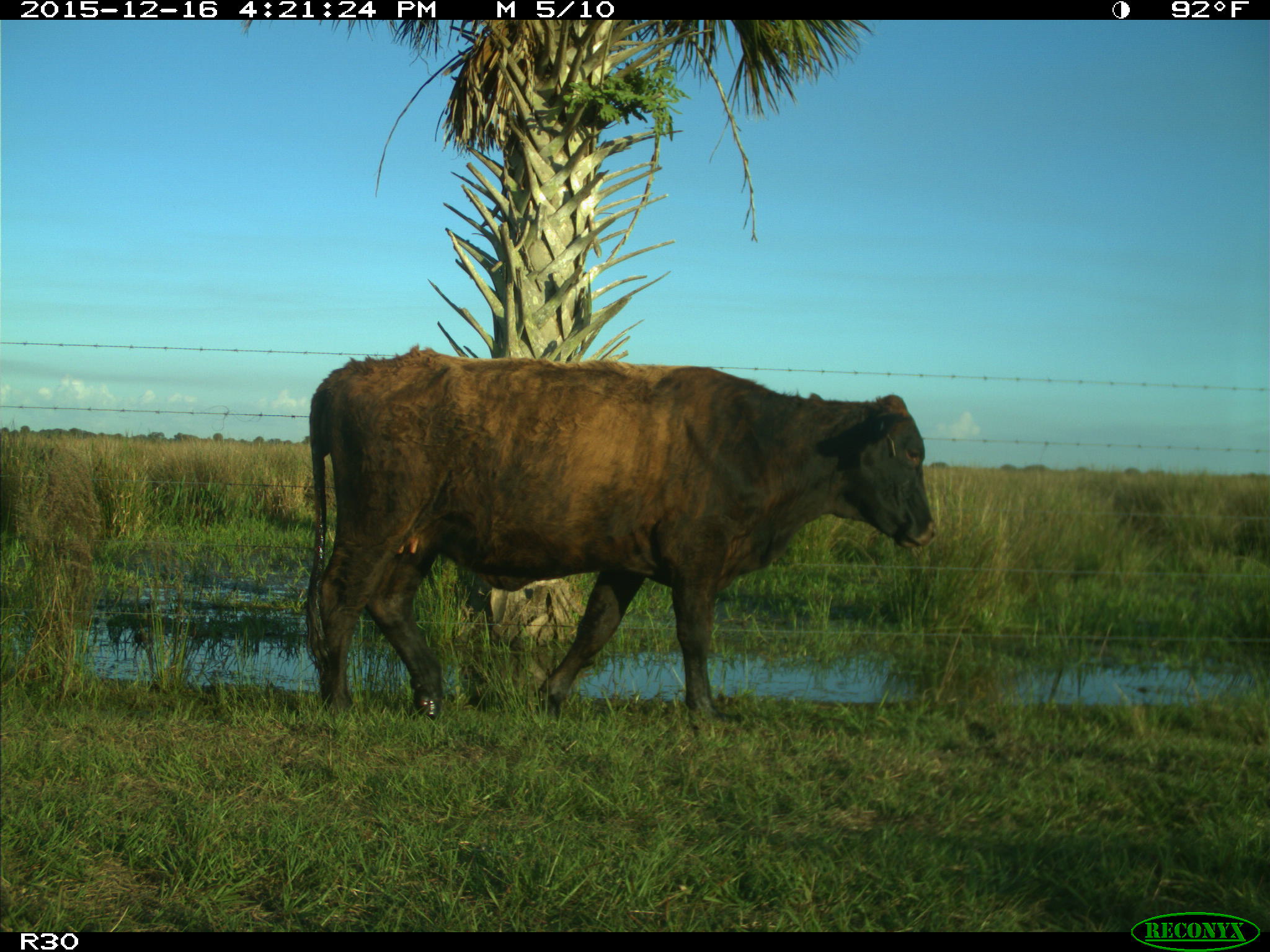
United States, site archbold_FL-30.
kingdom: Animalia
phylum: Chordata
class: Mammalia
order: Artiodactyla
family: Bovidae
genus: Bos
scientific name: Bos taurus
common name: domestic cow